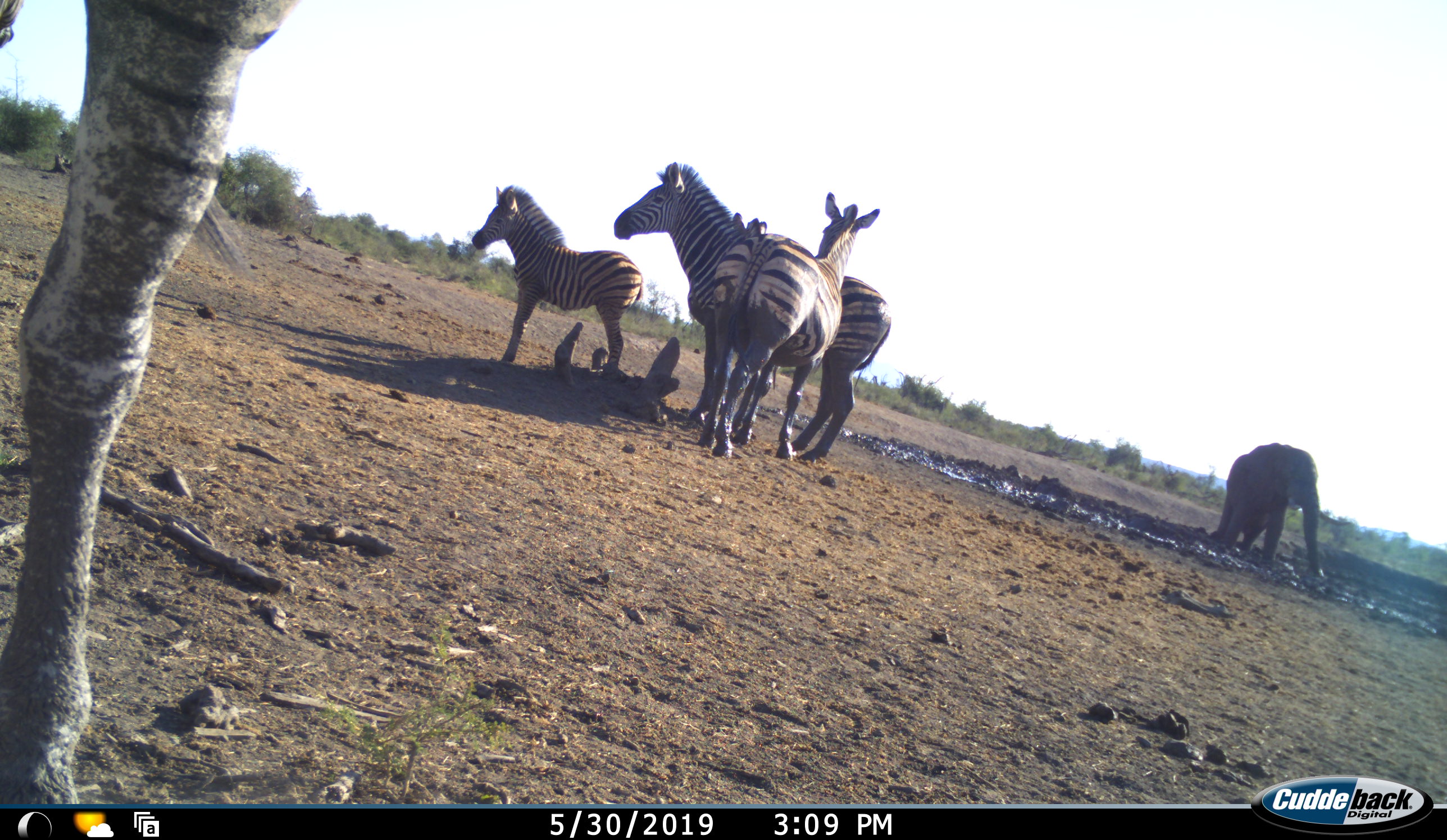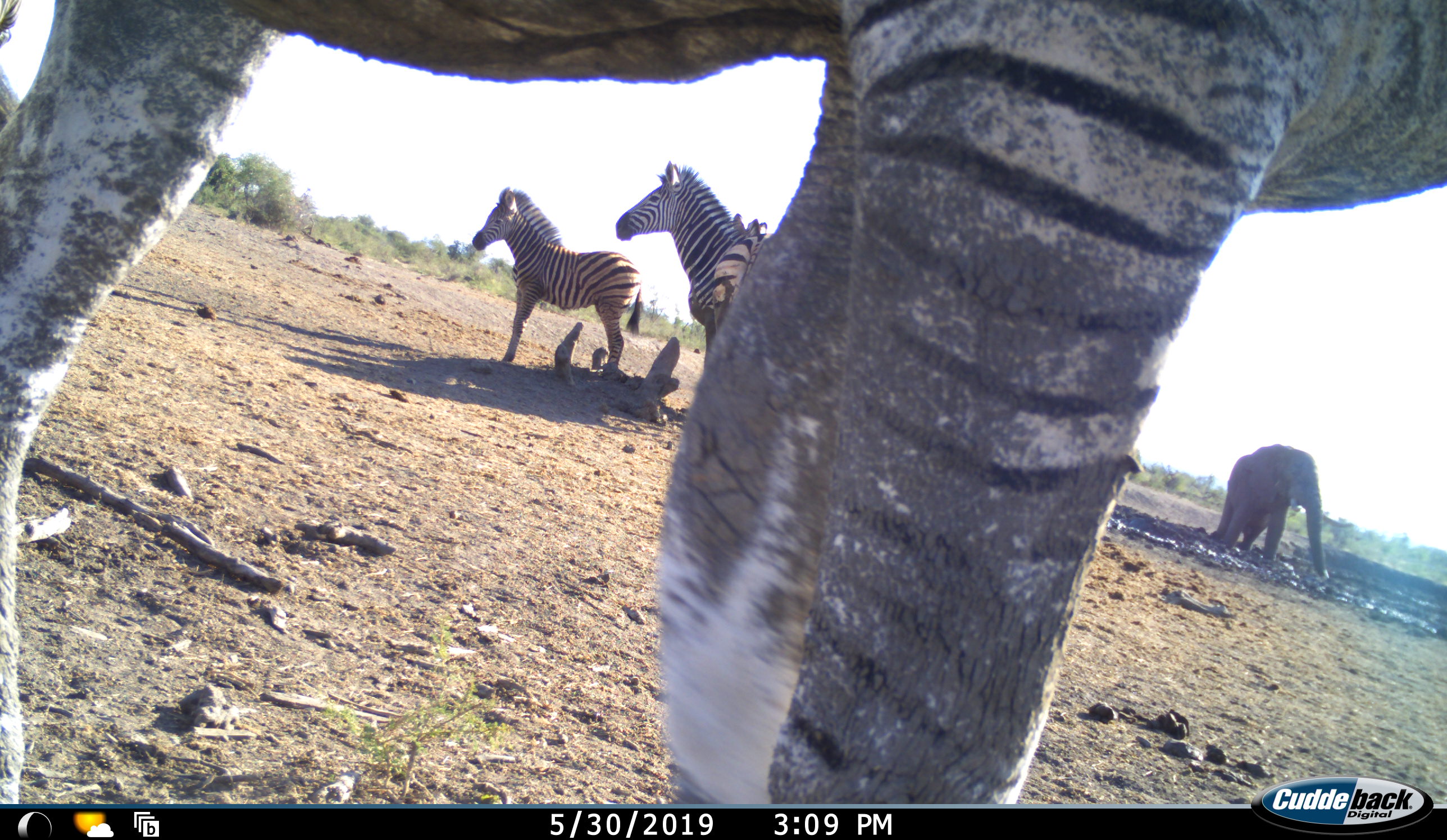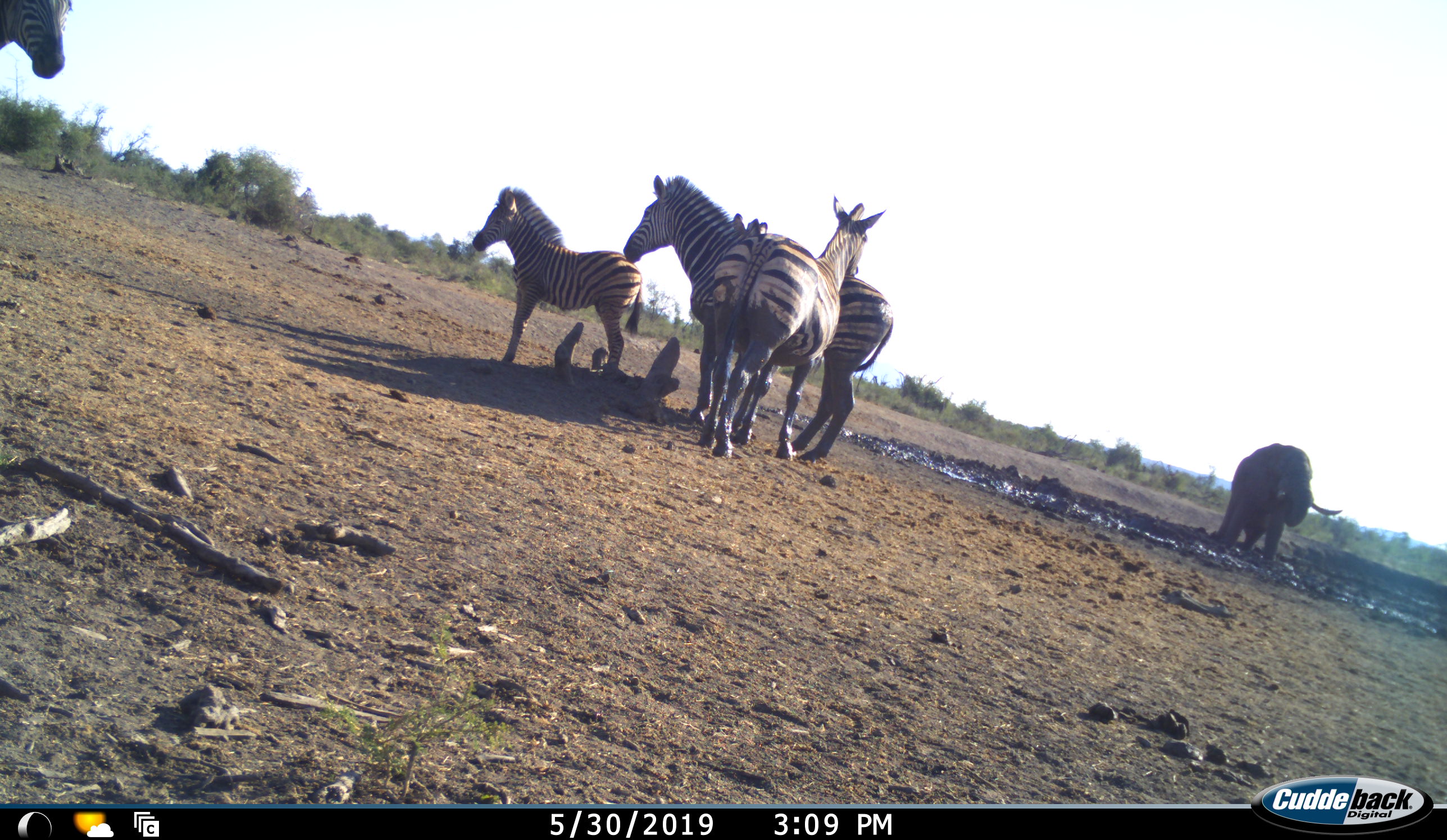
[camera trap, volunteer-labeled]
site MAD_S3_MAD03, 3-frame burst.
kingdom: Animalia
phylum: Chordata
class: Mammalia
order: Proboscidea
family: Elephantidae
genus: Loxodonta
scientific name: Loxodonta africana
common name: african bush elephant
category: elephant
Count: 1.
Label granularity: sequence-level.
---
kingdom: Animalia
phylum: Chordata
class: Mammalia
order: Perissodactyla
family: Equidae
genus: Equus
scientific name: Equus quagga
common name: plains zebra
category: zebraplains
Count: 5.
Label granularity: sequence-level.